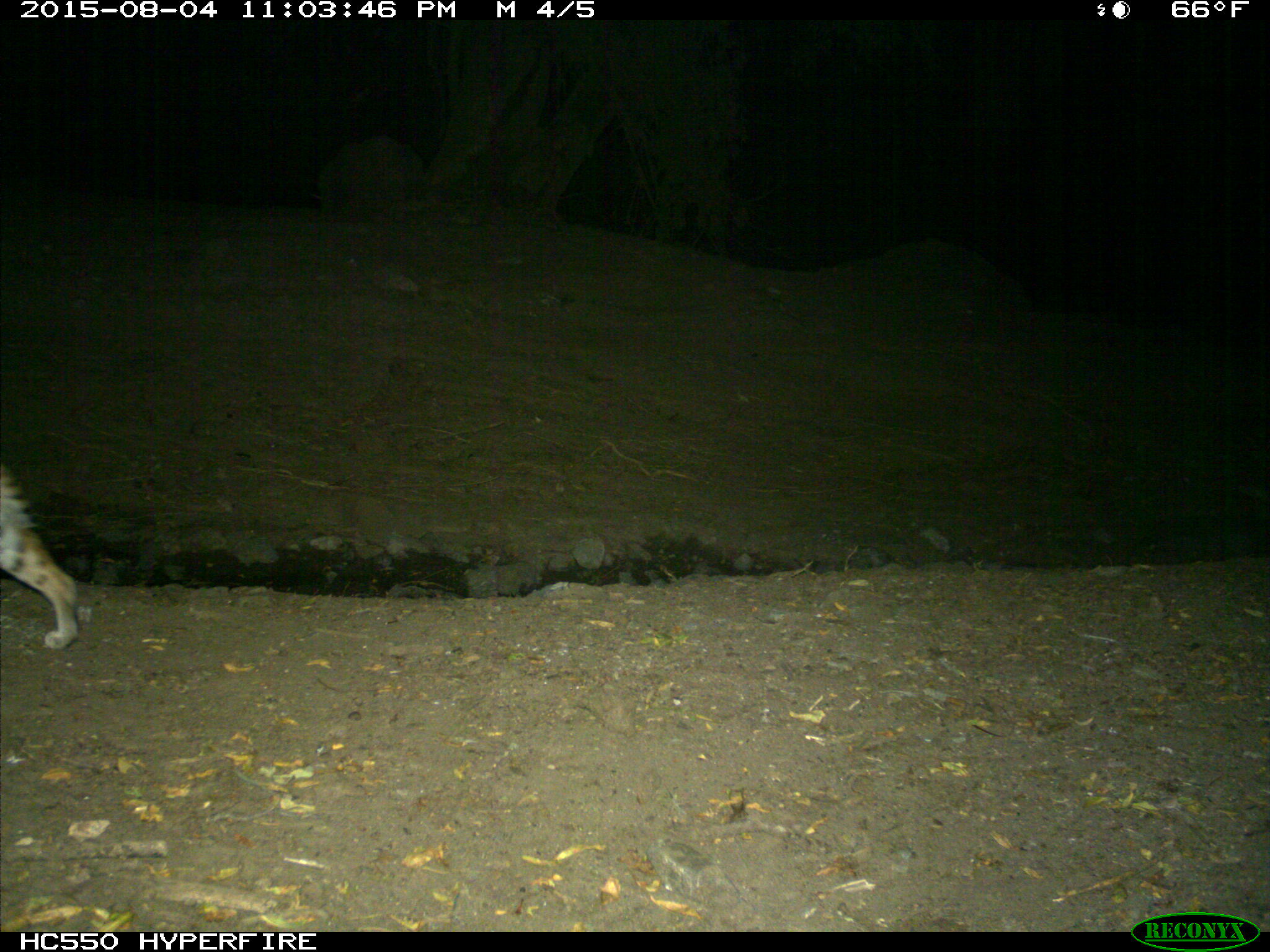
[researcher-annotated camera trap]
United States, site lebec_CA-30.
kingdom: Animalia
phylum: Chordata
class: Mammalia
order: Carnivora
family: Felidae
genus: Lynx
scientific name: Lynx rufus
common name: bobcat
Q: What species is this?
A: Lynx rufus (bobcat).